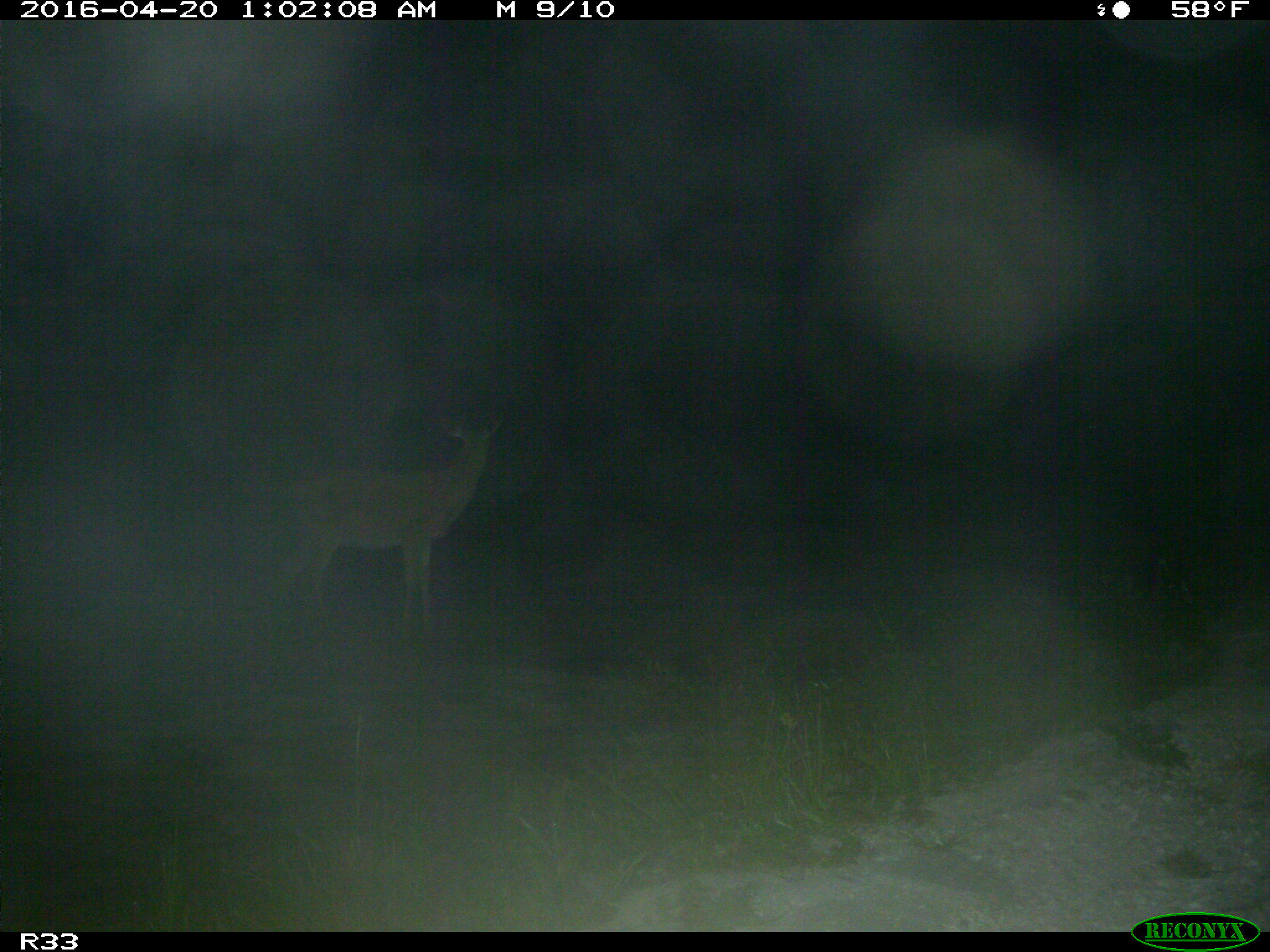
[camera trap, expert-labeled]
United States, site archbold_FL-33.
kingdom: Animalia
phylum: Chordata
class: Mammalia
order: Artiodactyla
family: Cervidae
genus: Odocoileus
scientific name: Odocoileus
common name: deer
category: unidentified deer